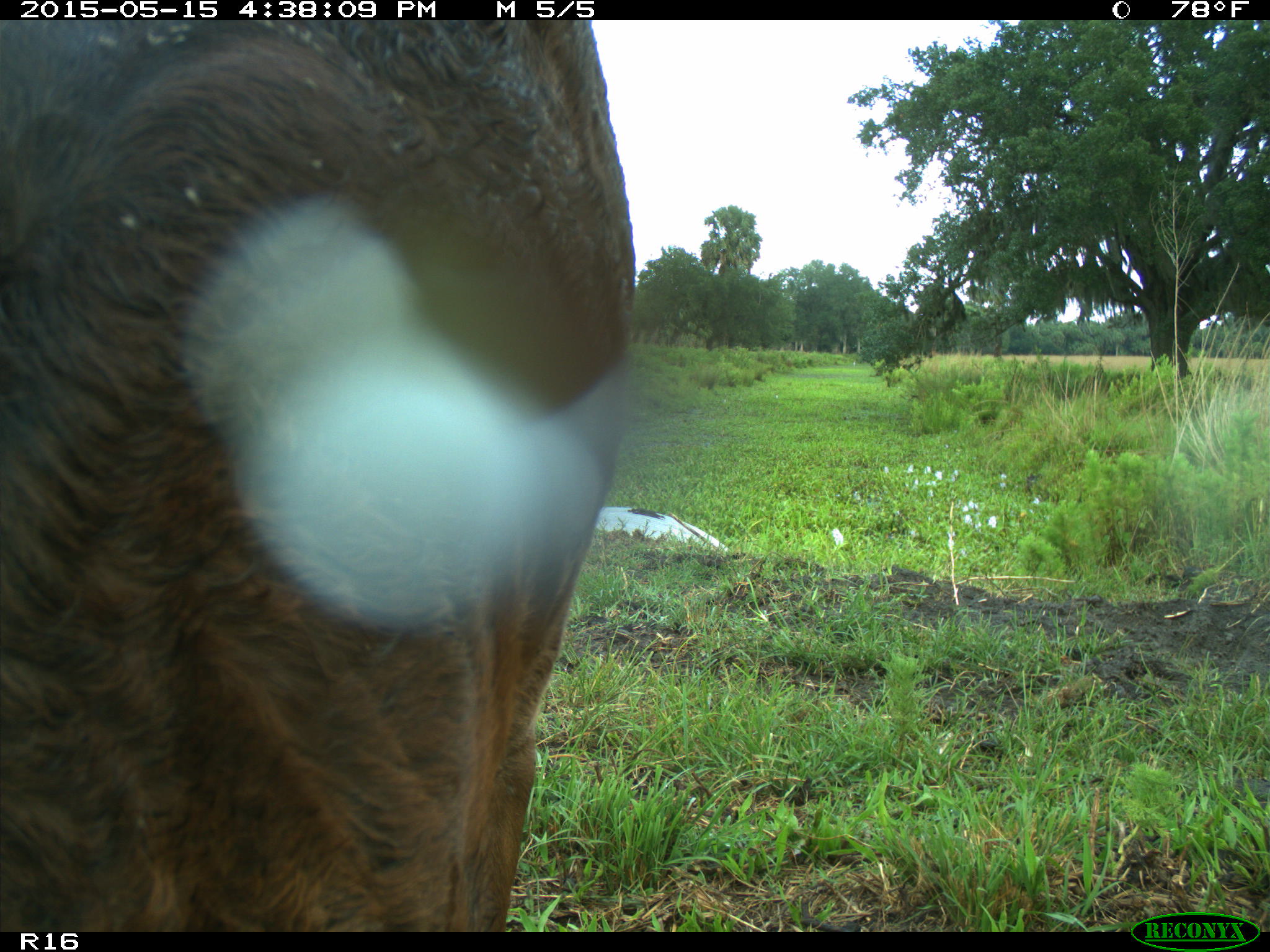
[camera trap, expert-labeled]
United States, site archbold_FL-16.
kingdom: Animalia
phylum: Chordata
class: Mammalia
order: Artiodactyla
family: Bovidae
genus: Bos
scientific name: Bos taurus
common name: domestic cow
Bos taurus (domestic cow).